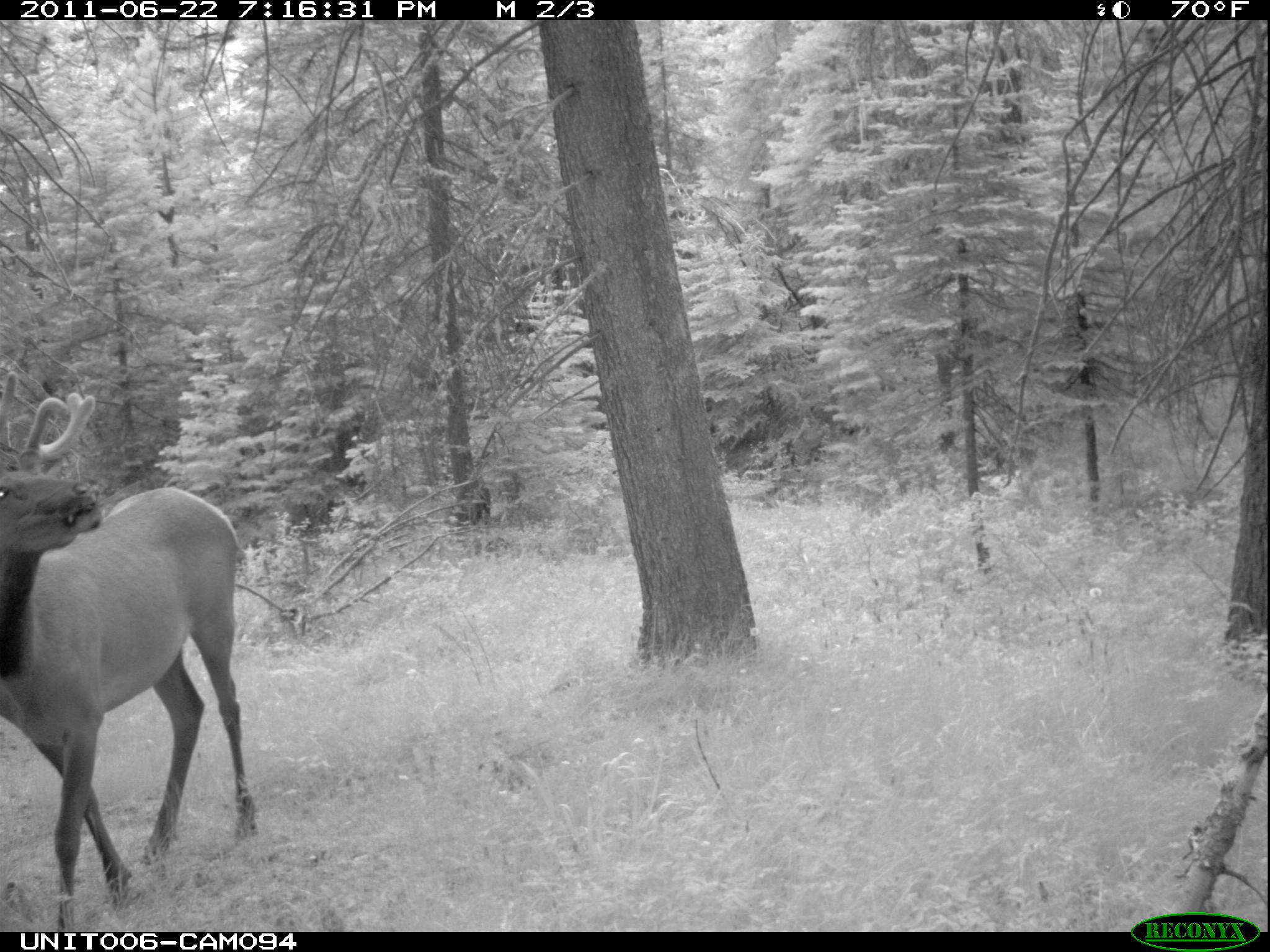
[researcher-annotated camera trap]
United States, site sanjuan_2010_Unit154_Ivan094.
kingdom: Animalia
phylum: Chordata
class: Mammalia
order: Artiodactyla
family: Cervidae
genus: Cervus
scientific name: Cervus elaphus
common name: red deer